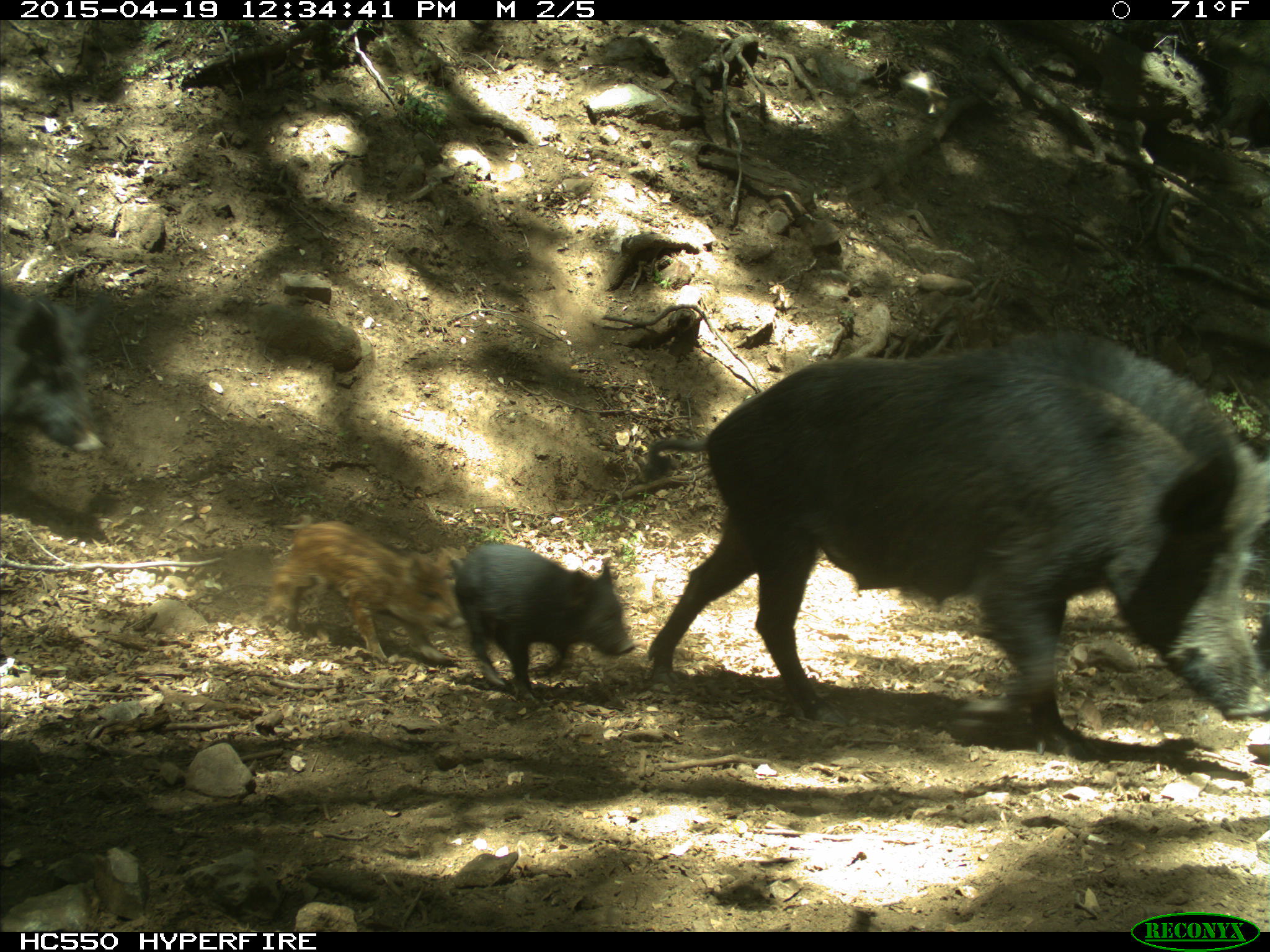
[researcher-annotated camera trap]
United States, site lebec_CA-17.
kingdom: Animalia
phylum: Chordata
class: Mammalia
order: Artiodactyla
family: Suidae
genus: Sus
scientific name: Sus scrofa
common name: wild boar